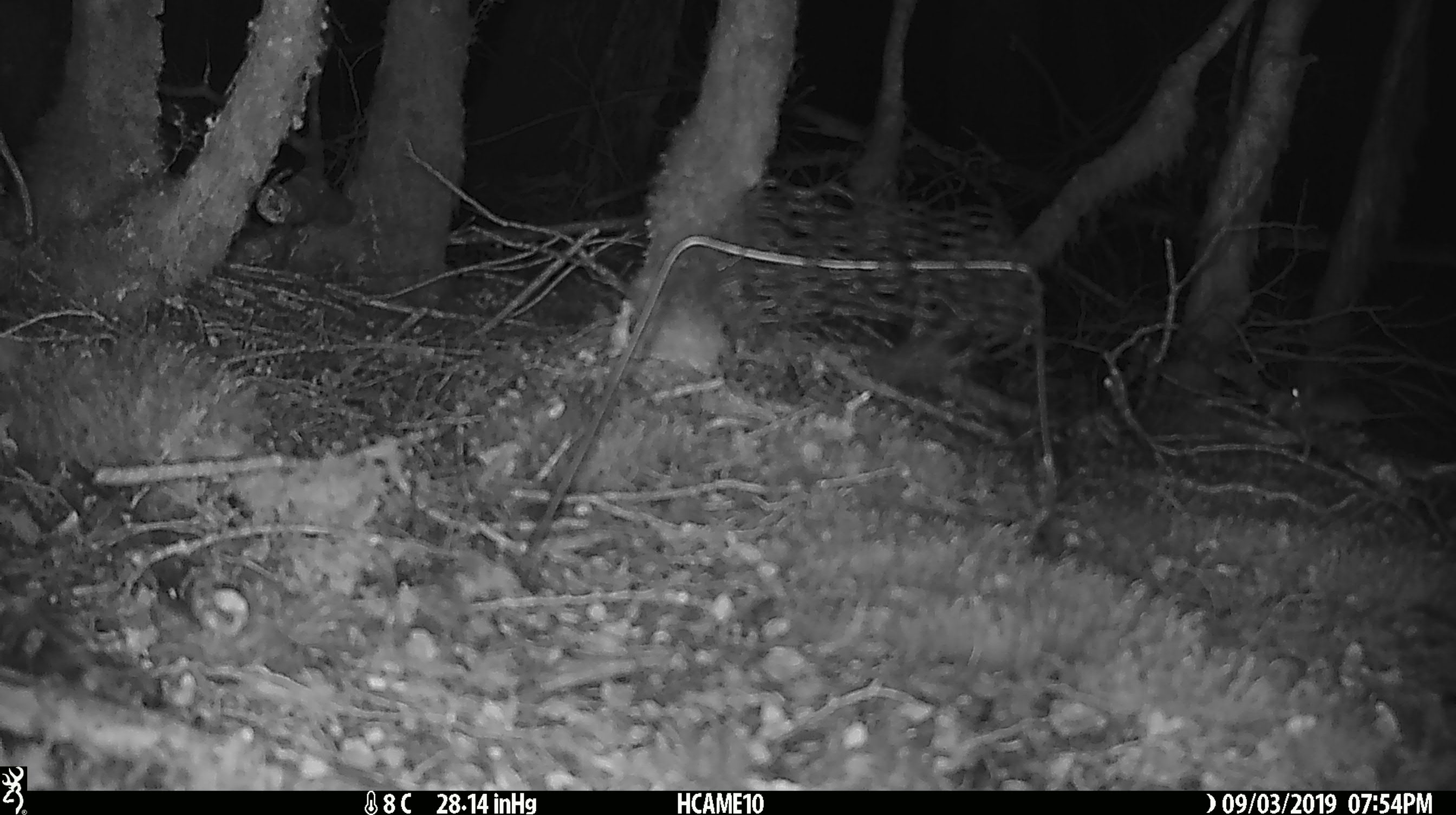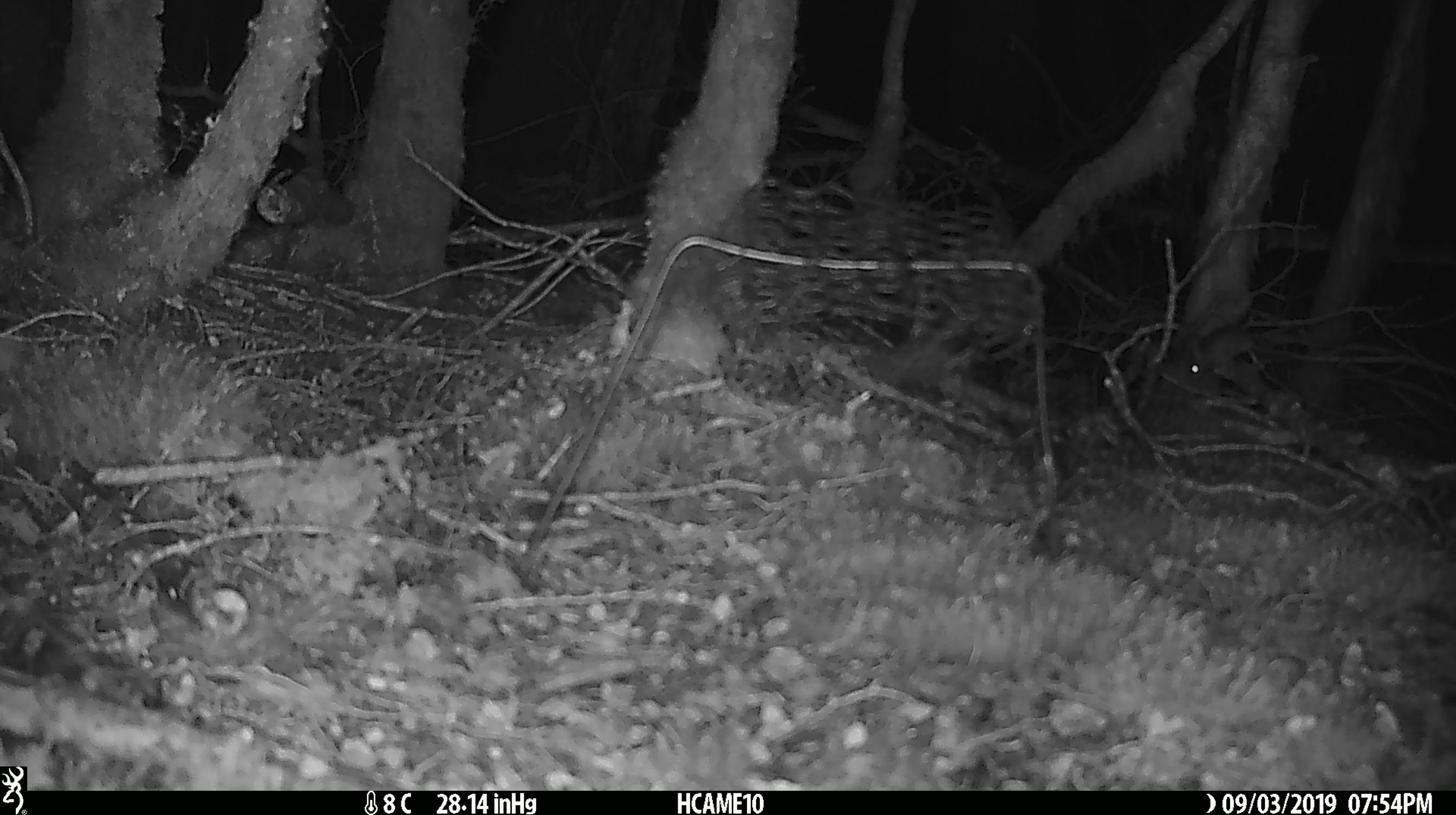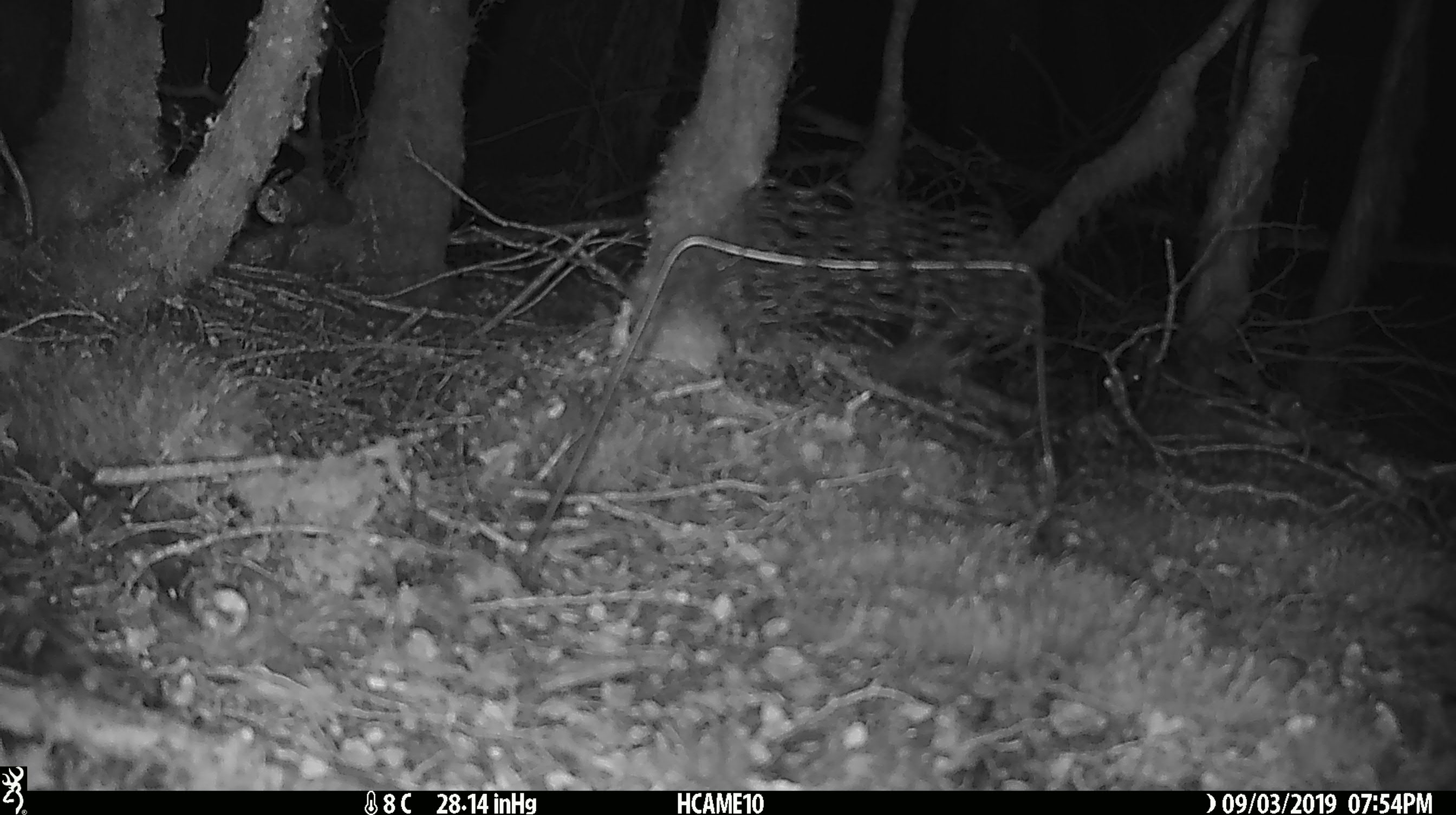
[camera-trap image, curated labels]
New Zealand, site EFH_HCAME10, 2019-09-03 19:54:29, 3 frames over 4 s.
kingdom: Animalia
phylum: Chordata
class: Mammalia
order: Rodentia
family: Muridae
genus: Mus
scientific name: Mus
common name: mouse